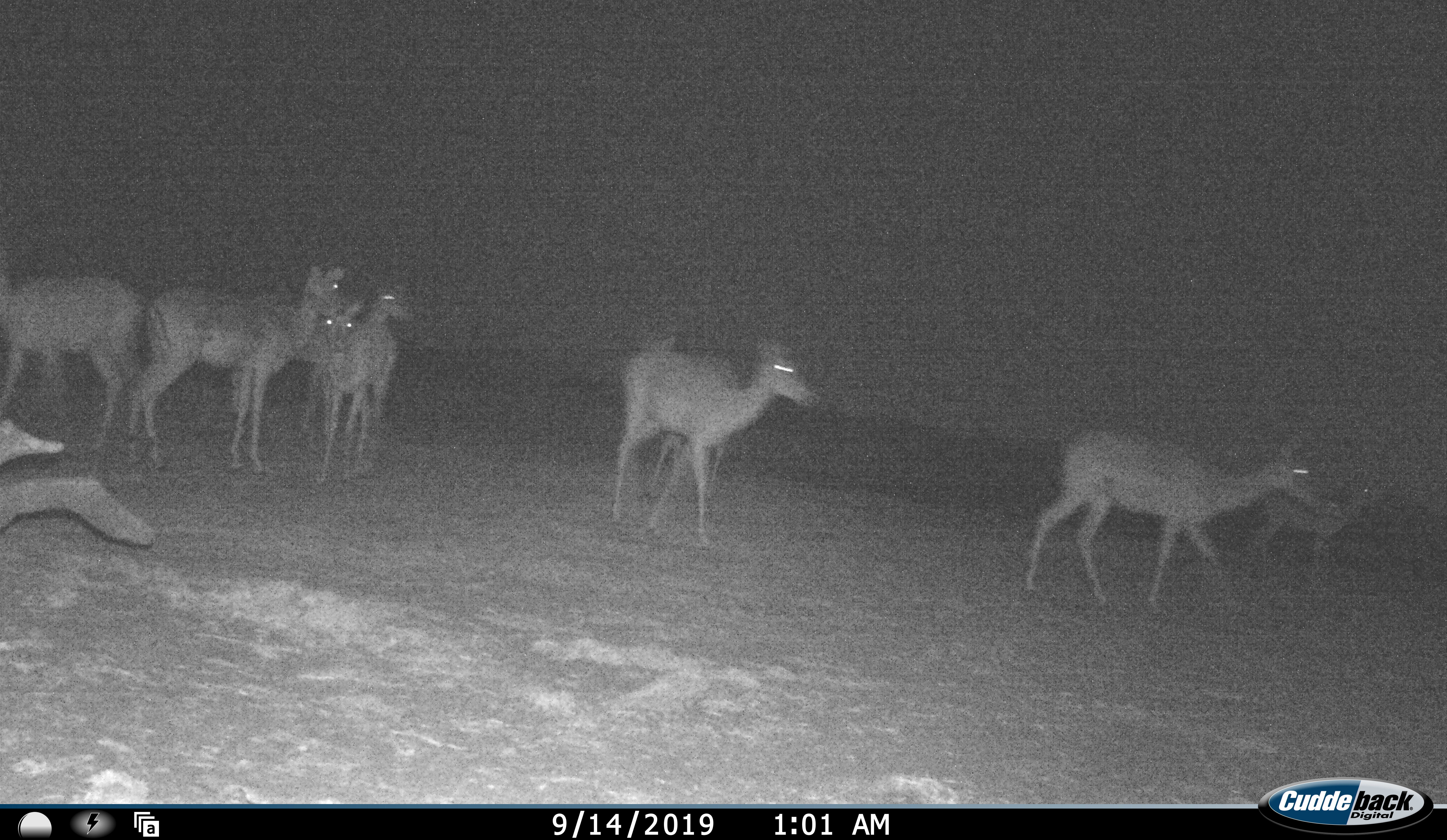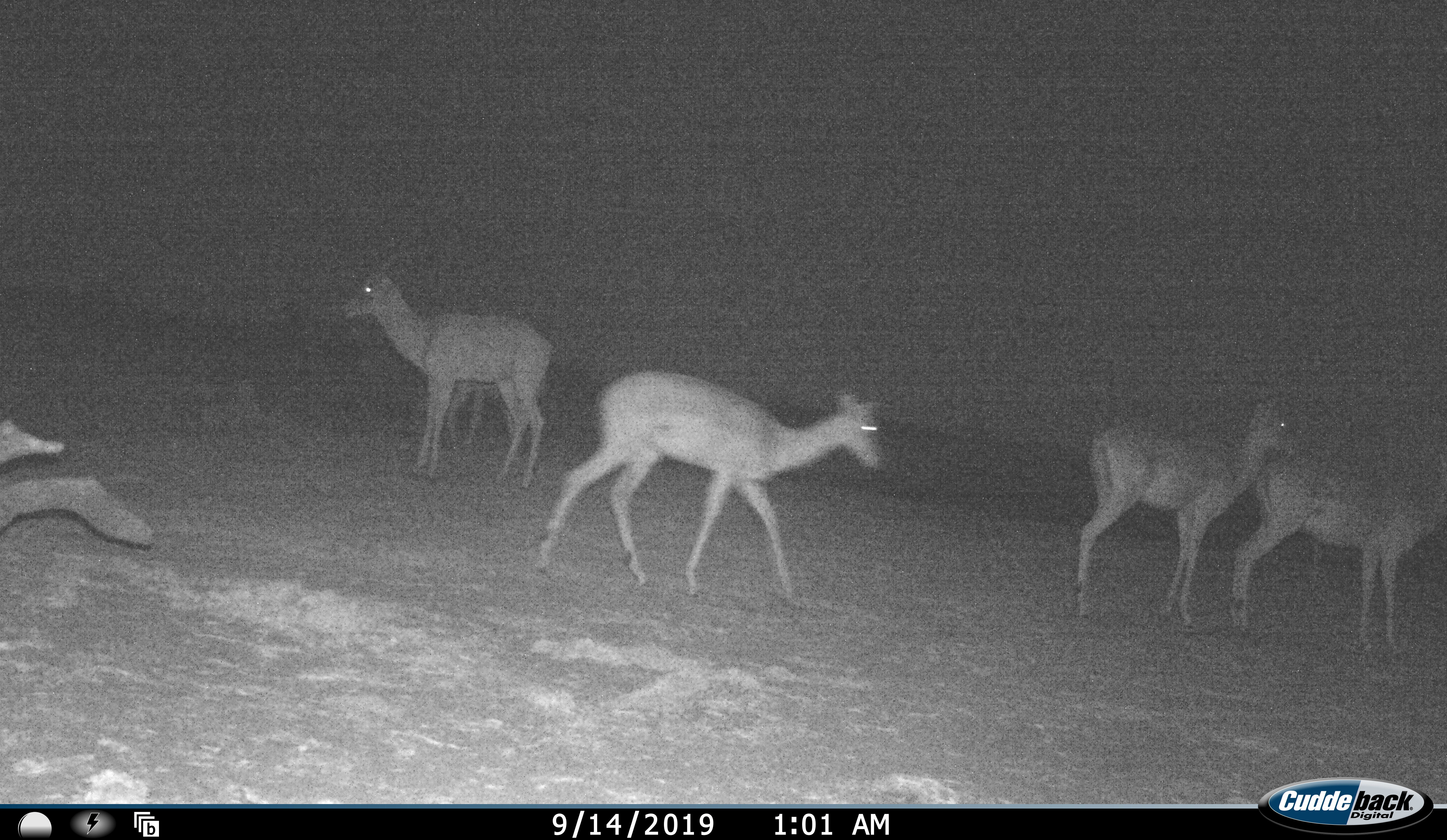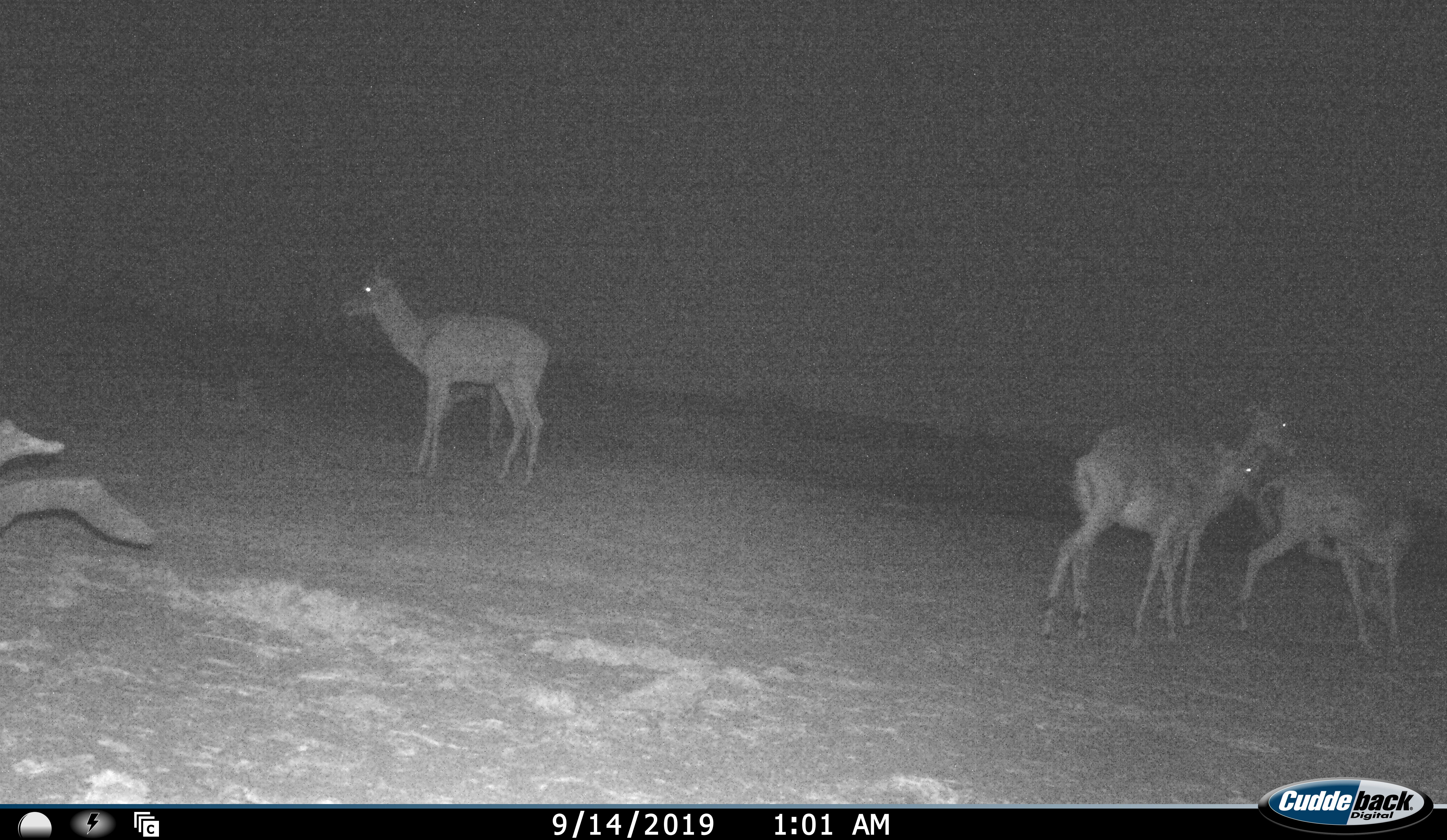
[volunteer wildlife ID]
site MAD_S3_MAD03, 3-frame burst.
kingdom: Animalia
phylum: Chordata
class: Mammalia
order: Artiodactyla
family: Bovidae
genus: Aepyceros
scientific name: Aepyceros melampus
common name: impala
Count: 7.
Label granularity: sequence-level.